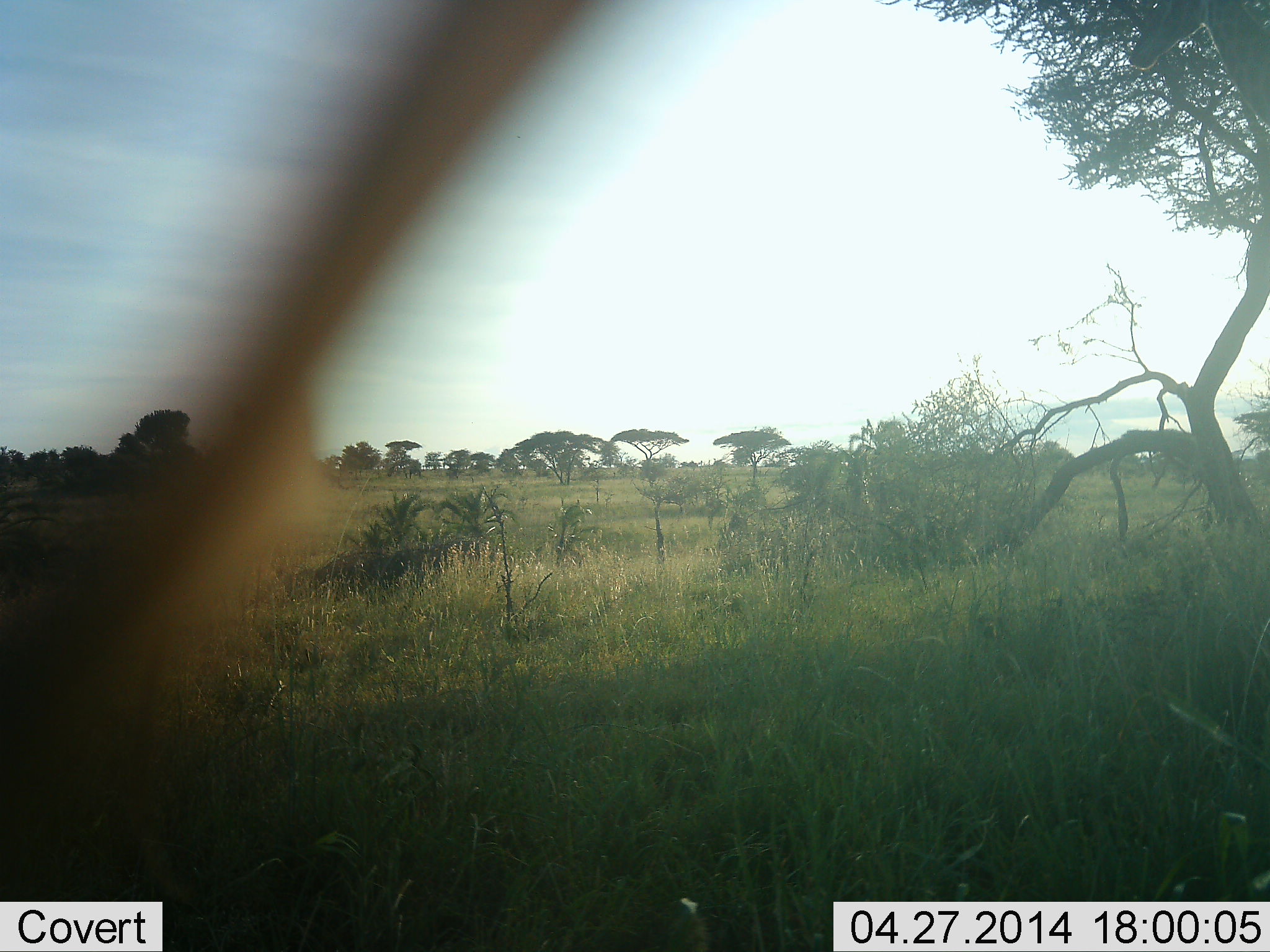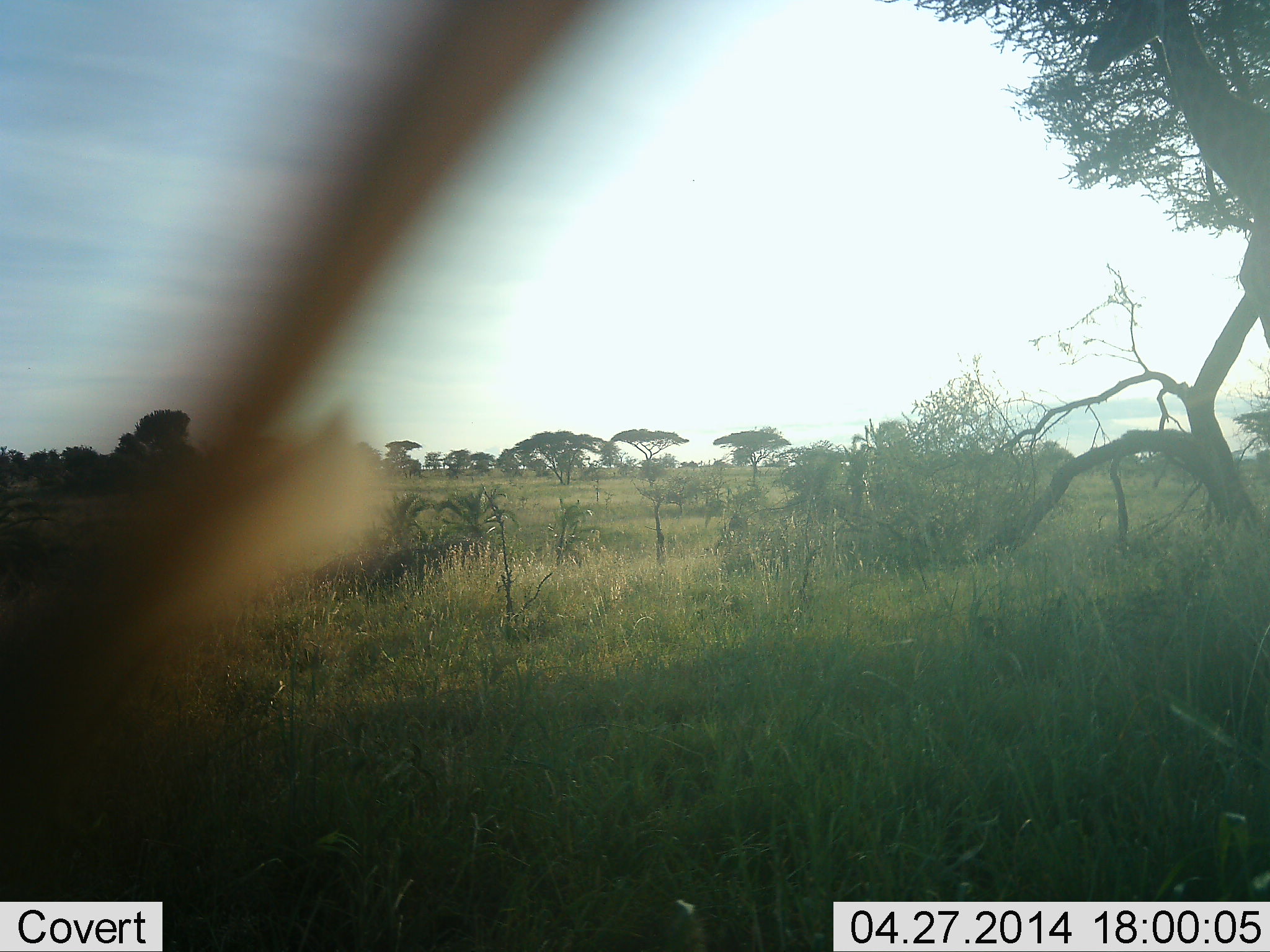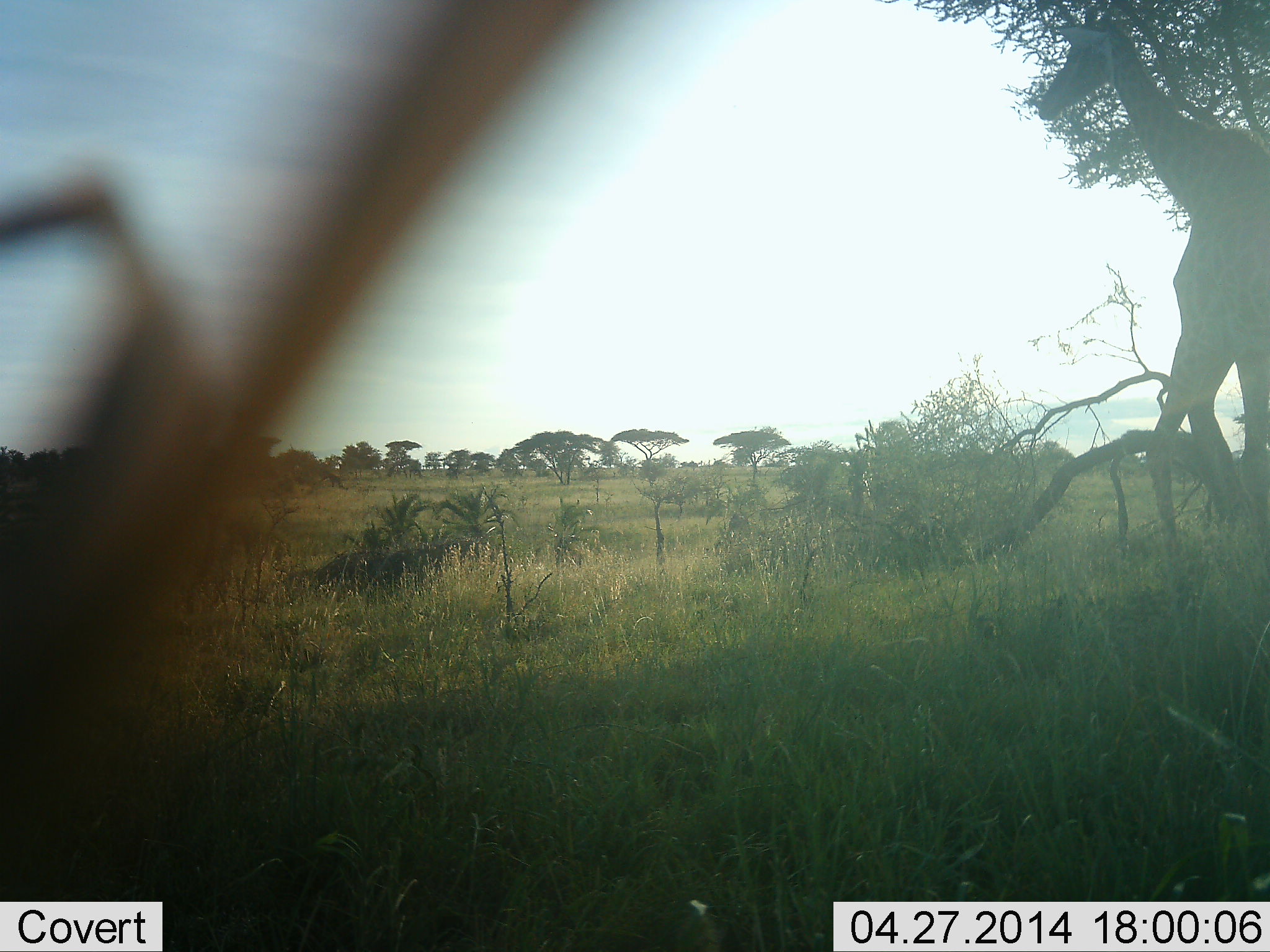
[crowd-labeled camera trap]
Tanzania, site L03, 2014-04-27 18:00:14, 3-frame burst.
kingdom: Animalia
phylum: Chordata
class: Mammalia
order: Artiodactyla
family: Giraffidae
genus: Giraffa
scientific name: Giraffa camelopardalis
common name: giraffe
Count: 1.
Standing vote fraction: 10%.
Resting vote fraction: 0%.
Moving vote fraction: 90%.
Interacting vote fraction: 0%.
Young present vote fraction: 0%.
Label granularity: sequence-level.